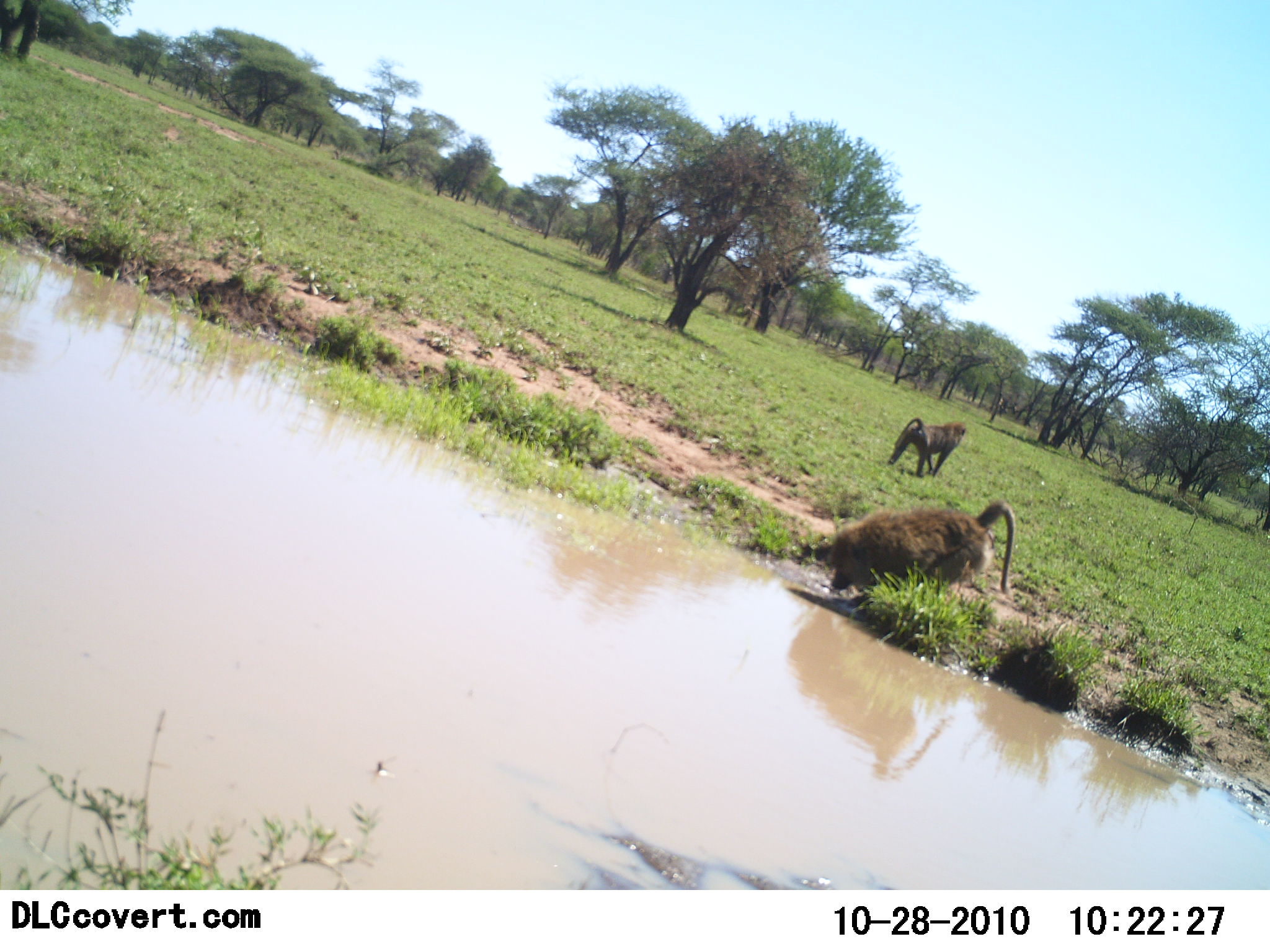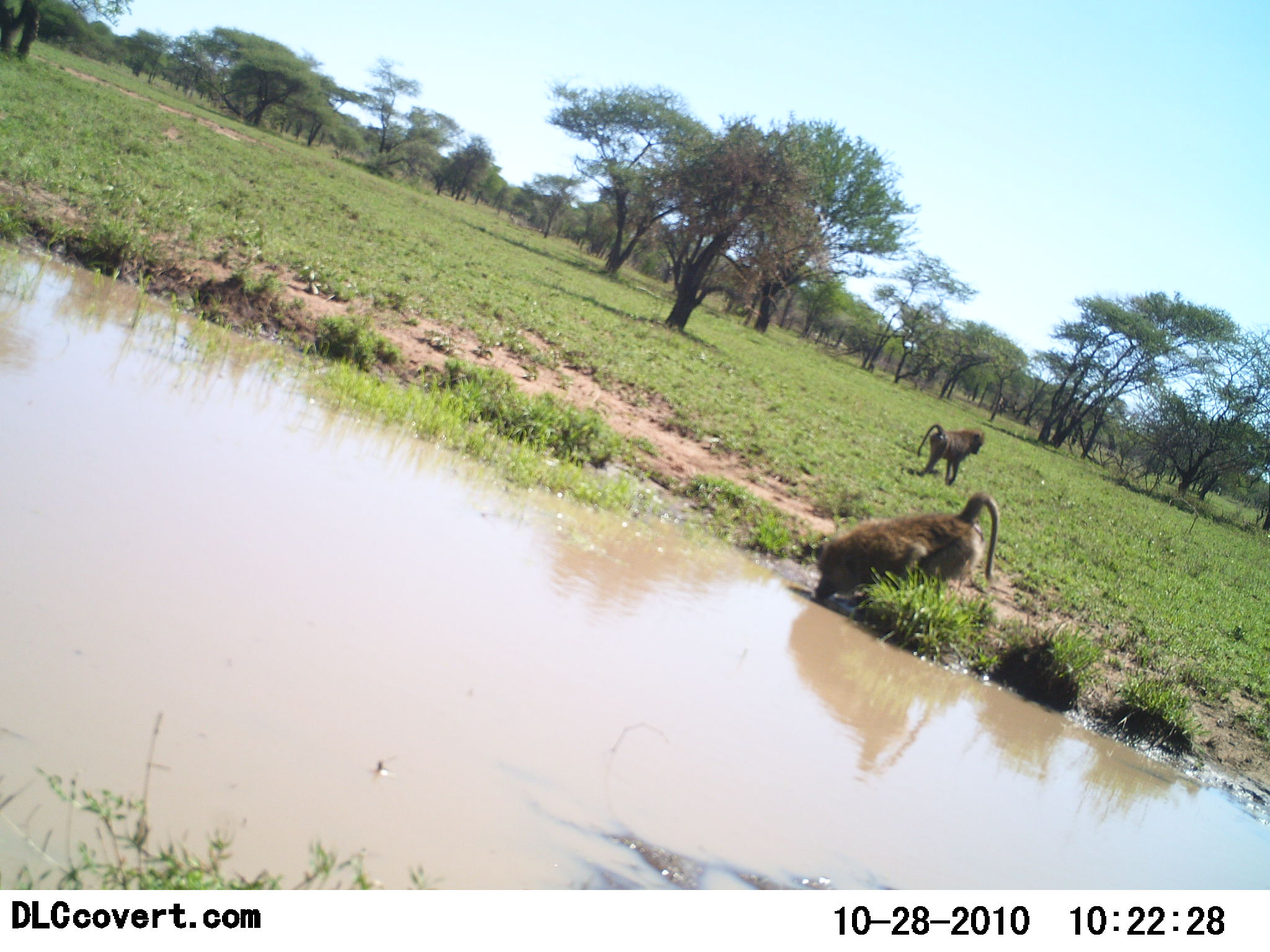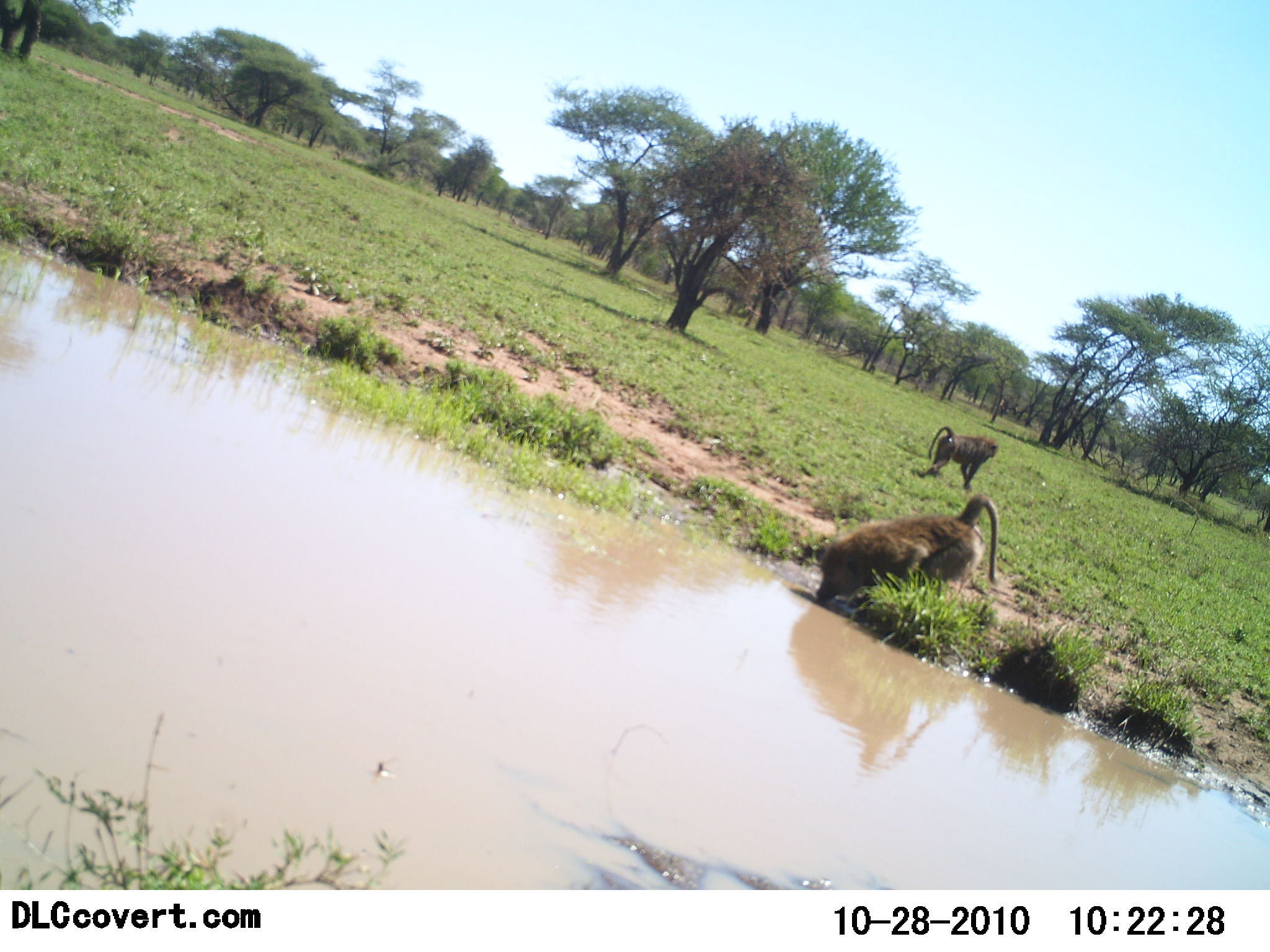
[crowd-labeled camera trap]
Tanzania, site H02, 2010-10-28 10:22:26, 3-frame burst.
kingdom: Animalia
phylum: Chordata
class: Mammalia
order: Primates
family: Cercopithecidae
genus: Papio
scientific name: Papio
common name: baboon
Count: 2.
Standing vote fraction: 50%.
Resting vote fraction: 0%.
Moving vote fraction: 67%.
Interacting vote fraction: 0%.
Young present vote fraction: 0%.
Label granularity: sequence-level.